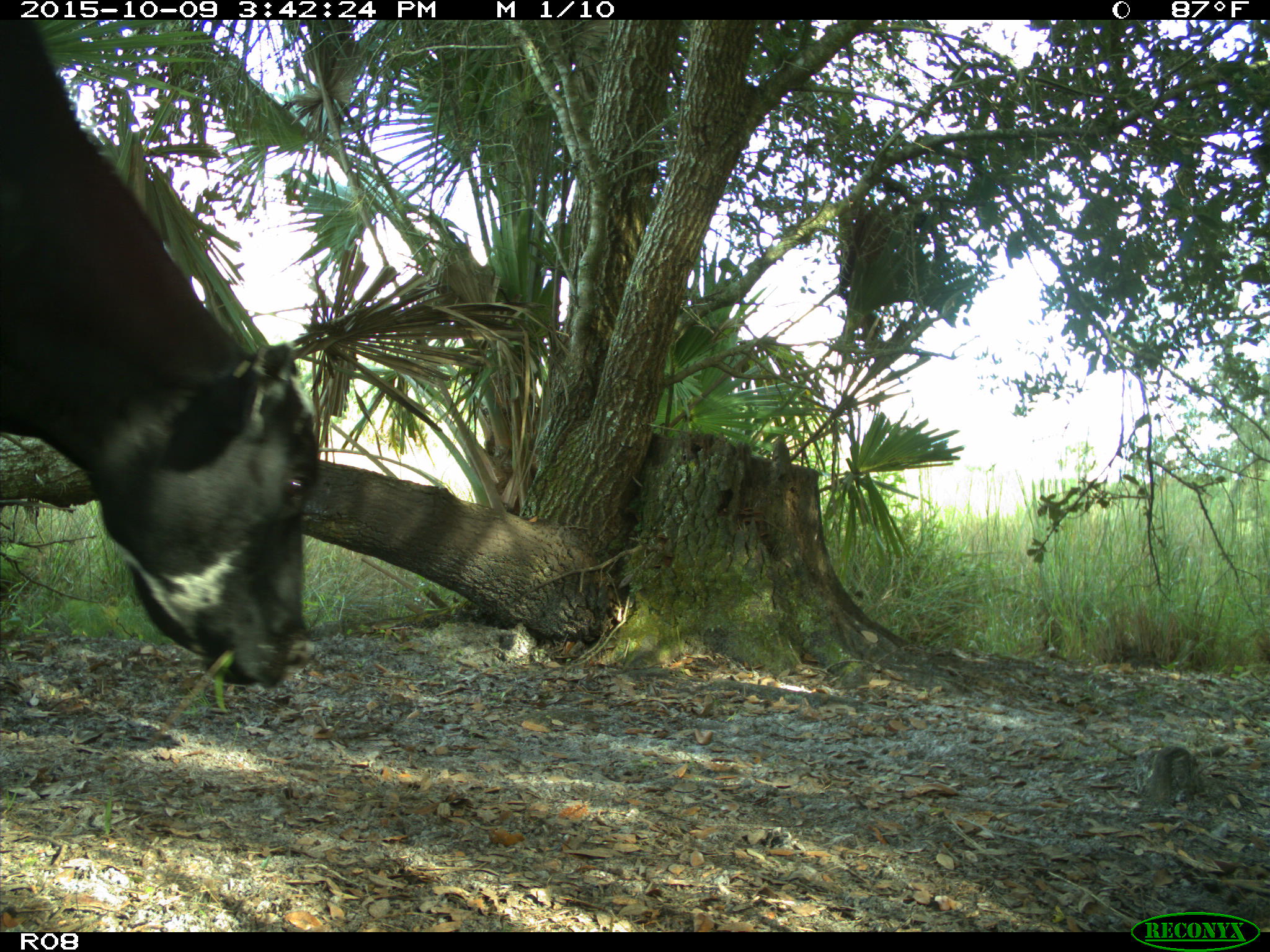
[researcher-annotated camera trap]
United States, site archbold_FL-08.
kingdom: Animalia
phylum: Chordata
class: Mammalia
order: Artiodactyla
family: Bovidae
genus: Bos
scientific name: Bos taurus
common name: domestic cow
Bos taurus (domestic cow).